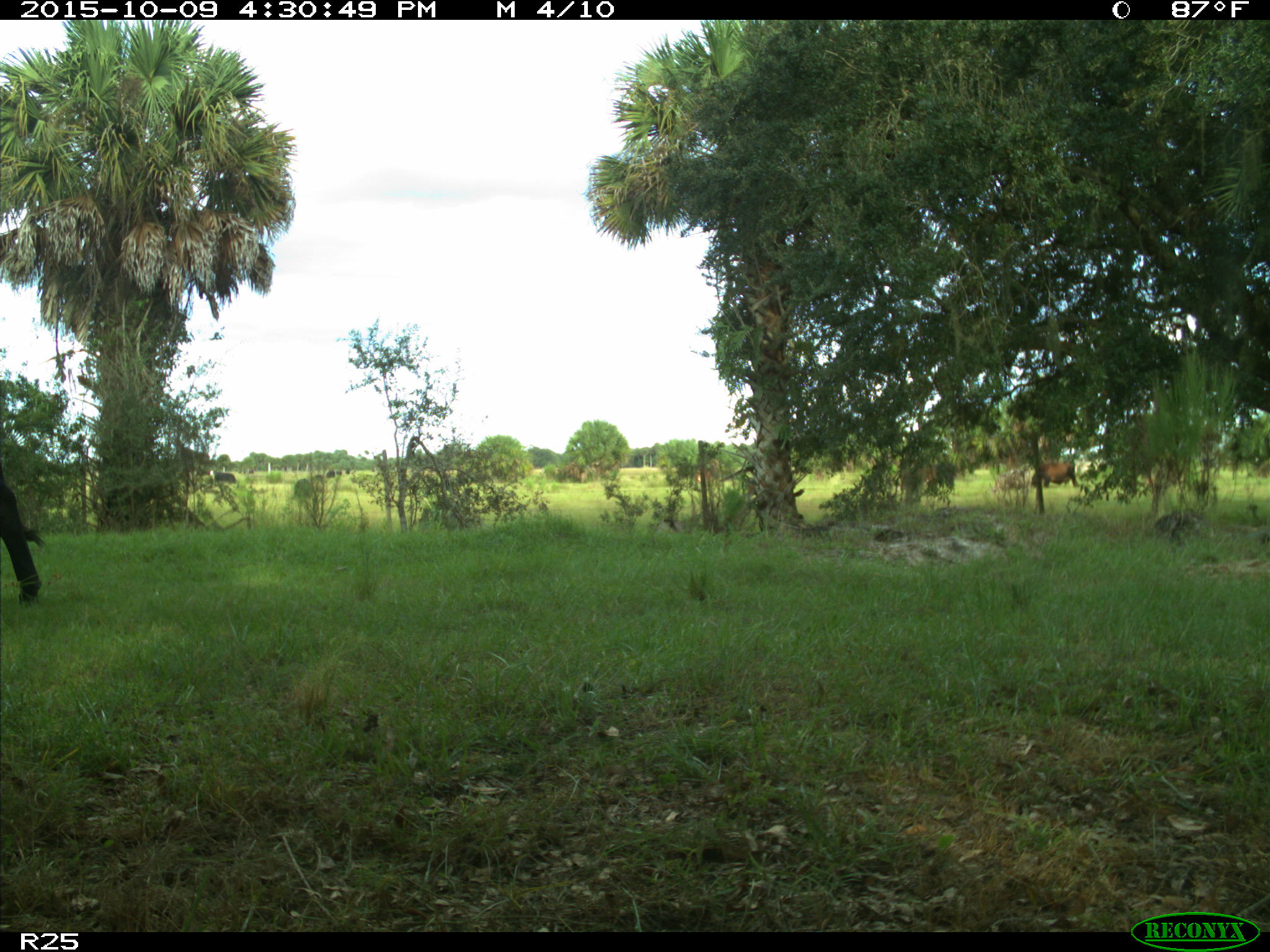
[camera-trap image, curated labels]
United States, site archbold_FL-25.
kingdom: Animalia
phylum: Chordata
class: Mammalia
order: Artiodactyla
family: Bovidae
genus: Bos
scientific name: Bos taurus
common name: domestic cow